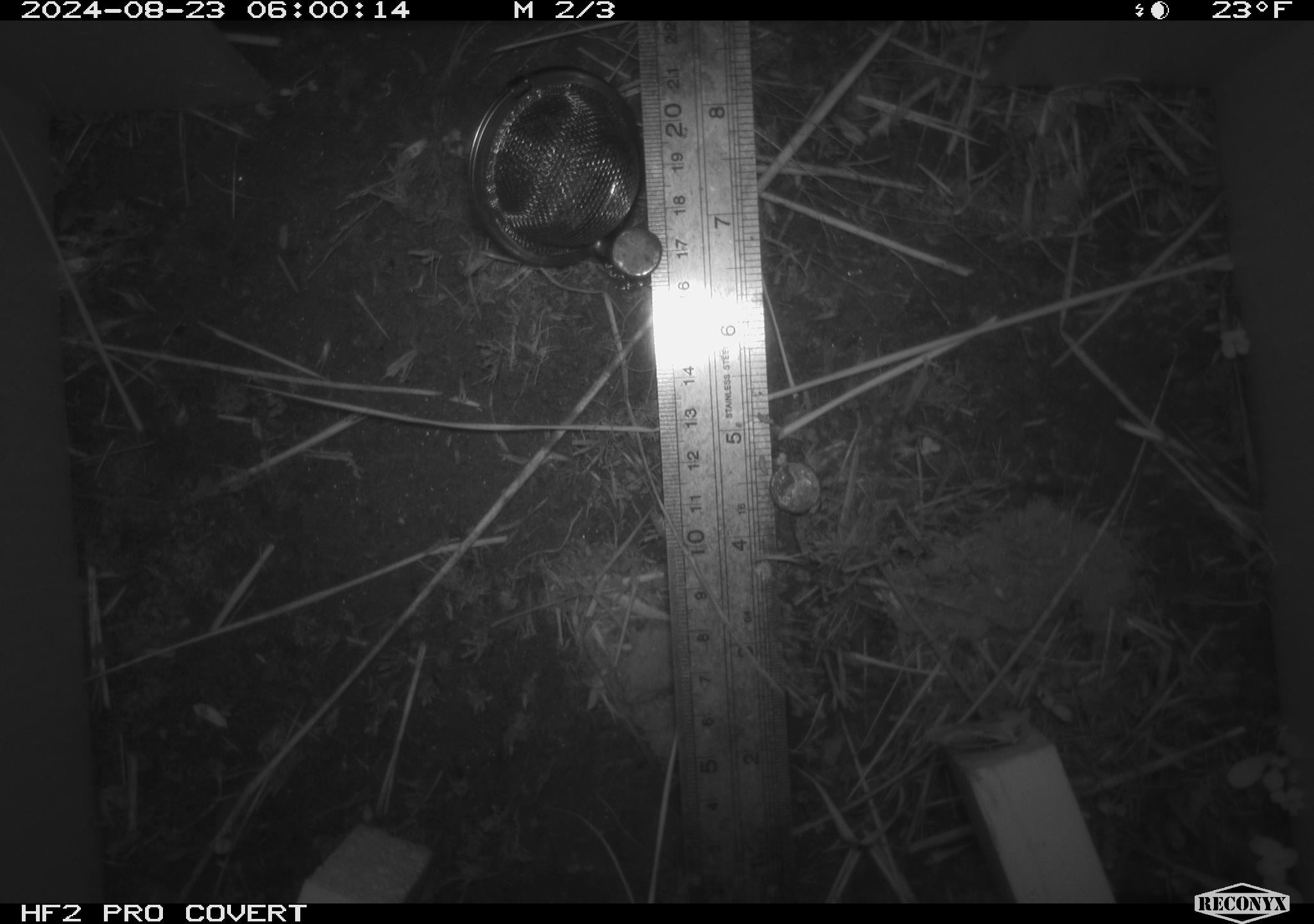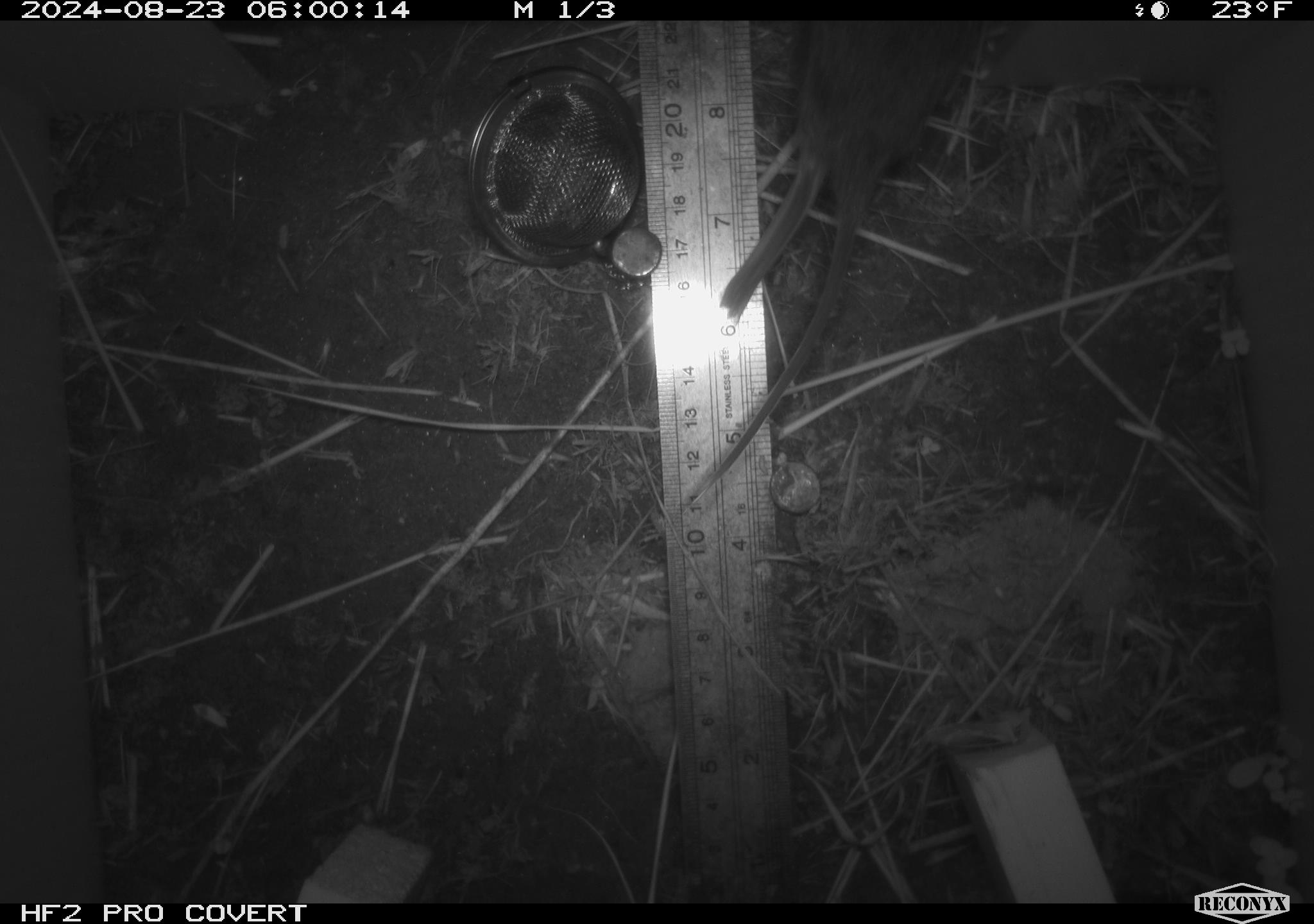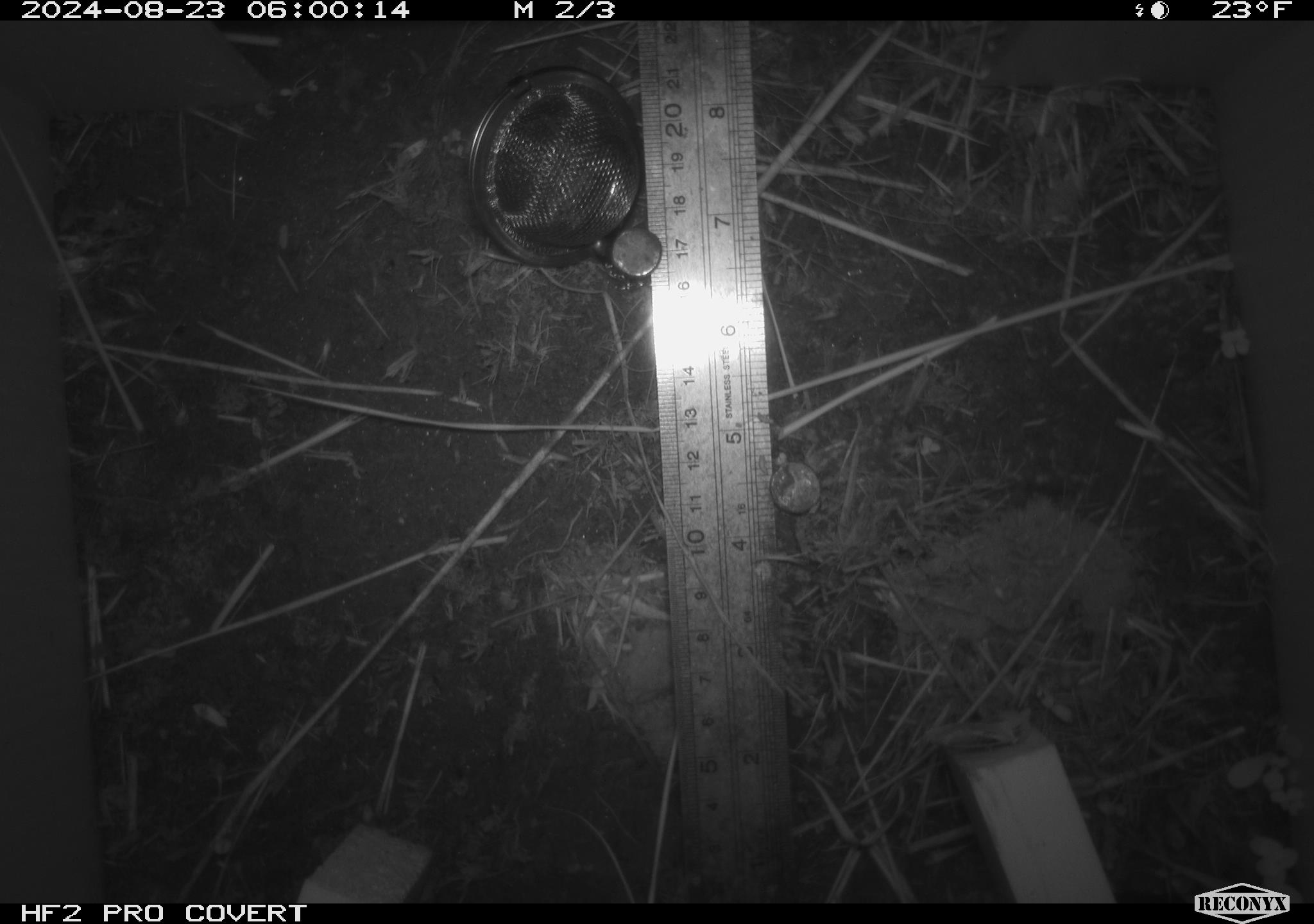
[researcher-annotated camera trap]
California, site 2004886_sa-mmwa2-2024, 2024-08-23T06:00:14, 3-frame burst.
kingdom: Animalia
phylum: Chordata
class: Mammalia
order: Rodentia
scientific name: Rodentia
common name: mouse species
Mouse species (Rodentia).